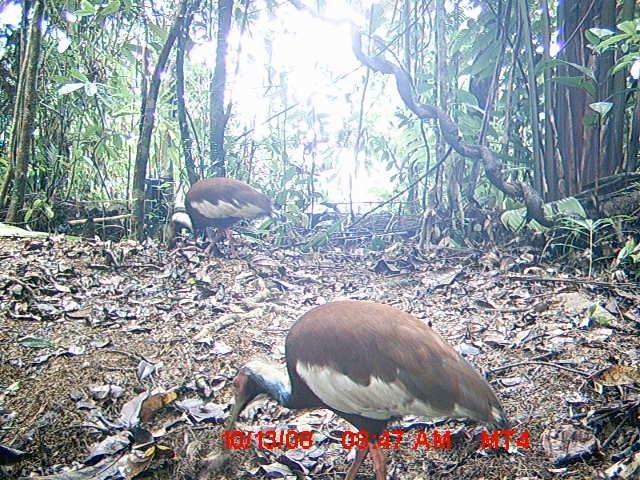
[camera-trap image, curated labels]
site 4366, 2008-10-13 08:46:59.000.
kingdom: Animalia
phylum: Chordata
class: Aves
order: Pelecaniformes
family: Threskiornithidae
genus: Lophotibis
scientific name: Lophotibis cristata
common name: madagascan ibis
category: lophotibis cristataa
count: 2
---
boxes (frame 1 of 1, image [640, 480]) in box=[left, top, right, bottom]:
lophotibis cristataa: box=[223, 297, 511, 478]; box=[166, 176, 288, 256]